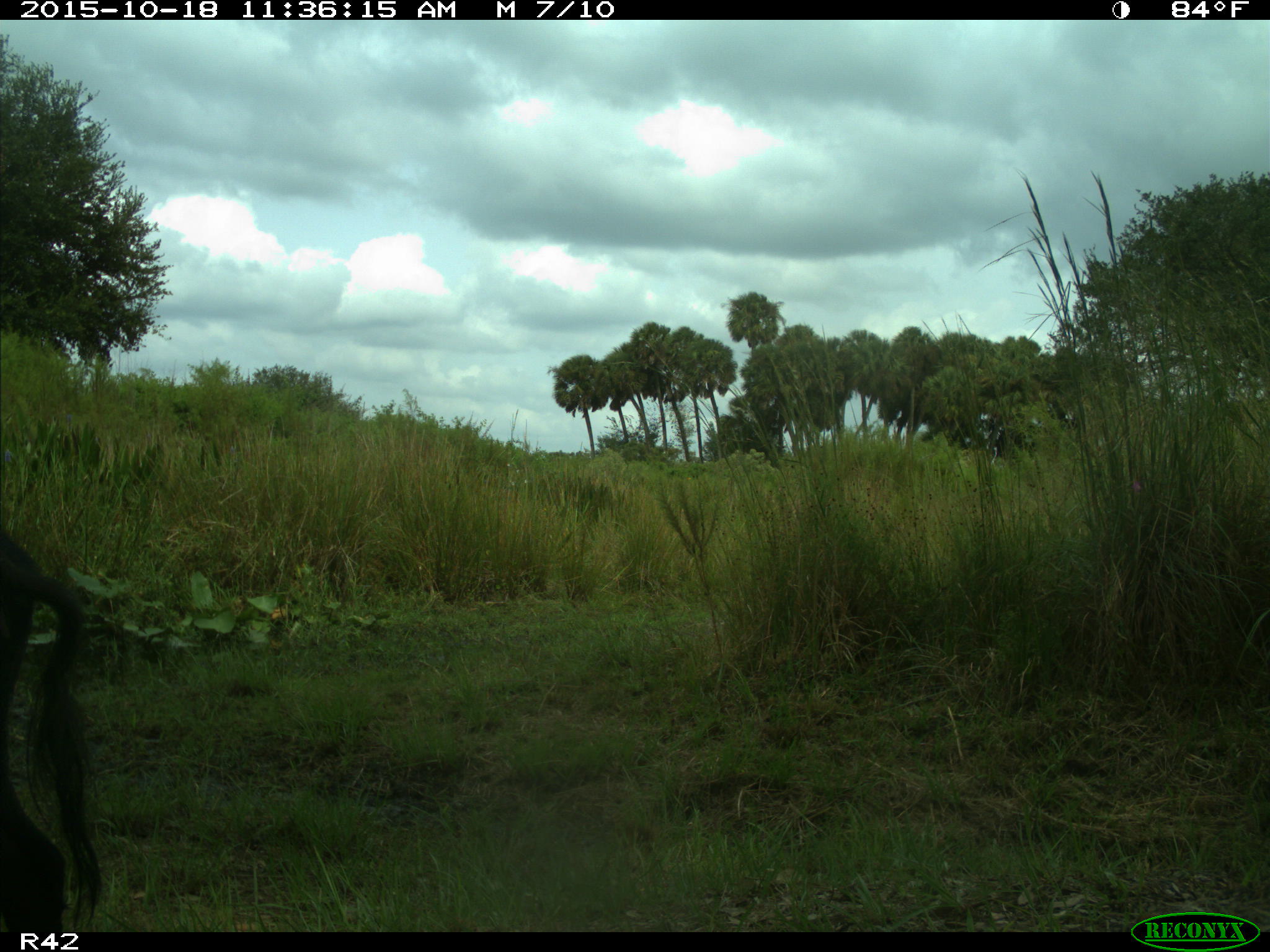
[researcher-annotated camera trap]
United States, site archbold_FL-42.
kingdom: Animalia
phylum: Chordata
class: Mammalia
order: Artiodactyla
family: Suidae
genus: Sus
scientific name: Sus scrofa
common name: wild boar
Sus scrofa (wild boar).